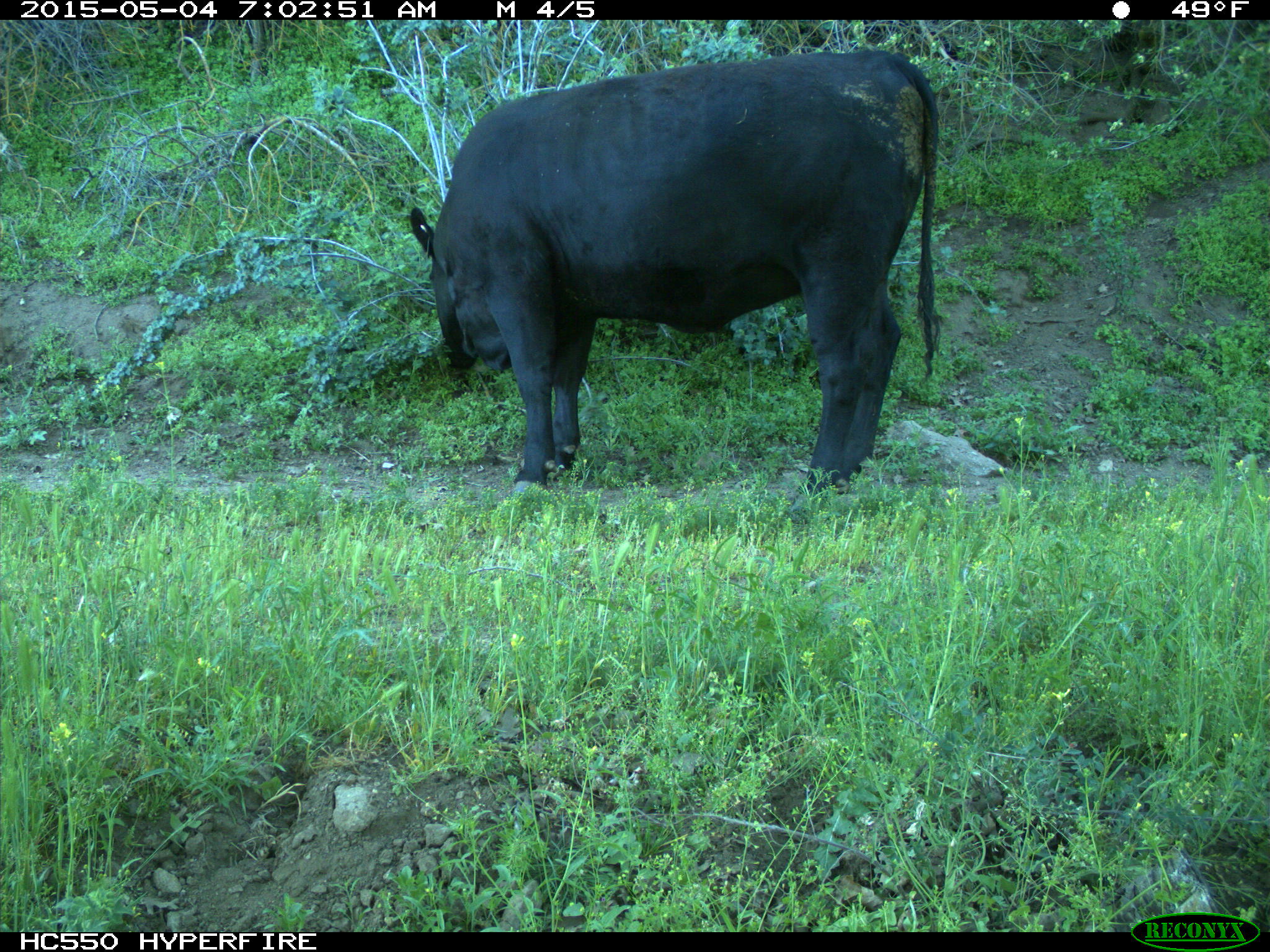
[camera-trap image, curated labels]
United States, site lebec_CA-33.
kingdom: Animalia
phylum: Chordata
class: Mammalia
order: Artiodactyla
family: Bovidae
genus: Bos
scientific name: Bos taurus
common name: domestic cow